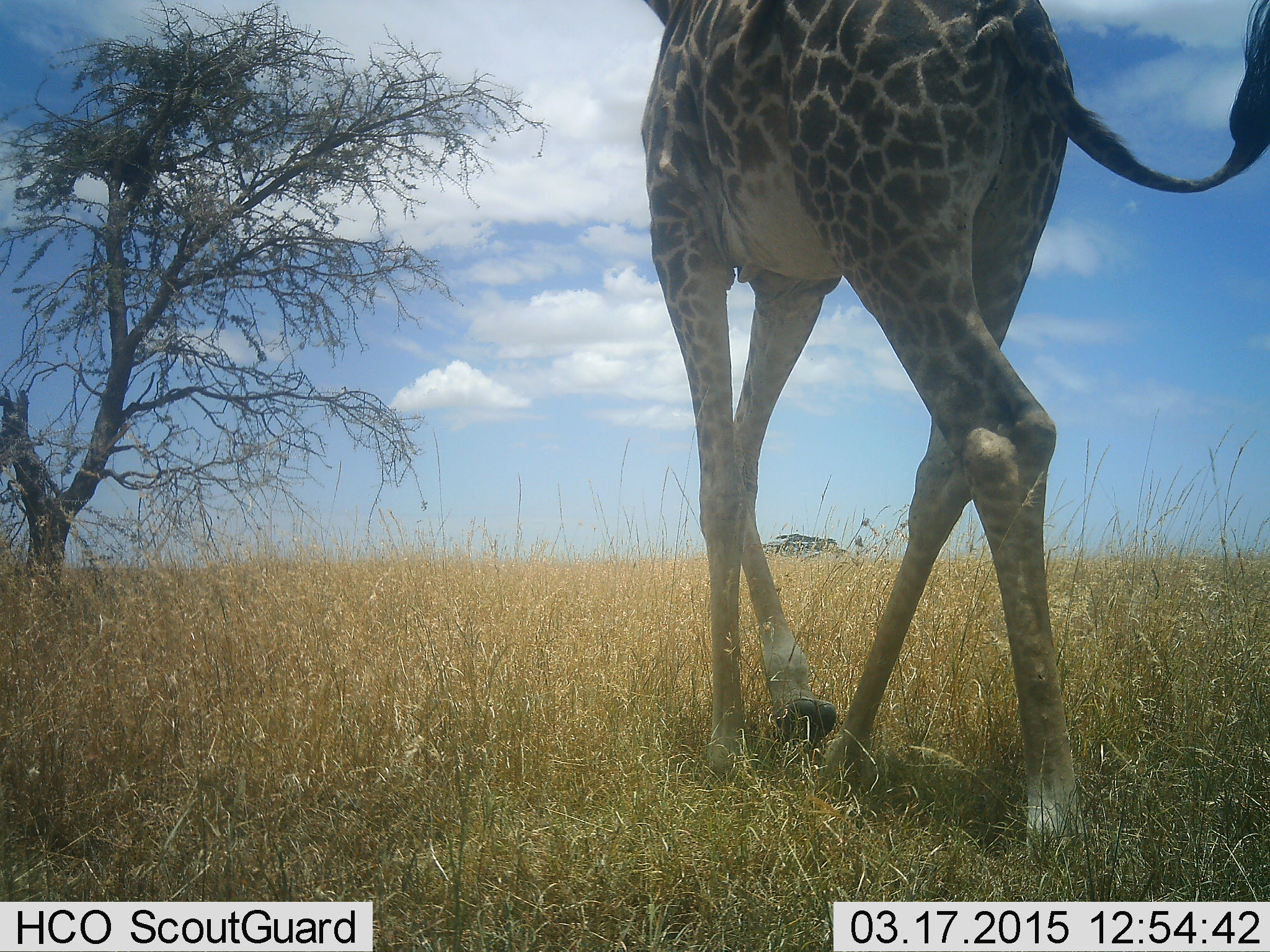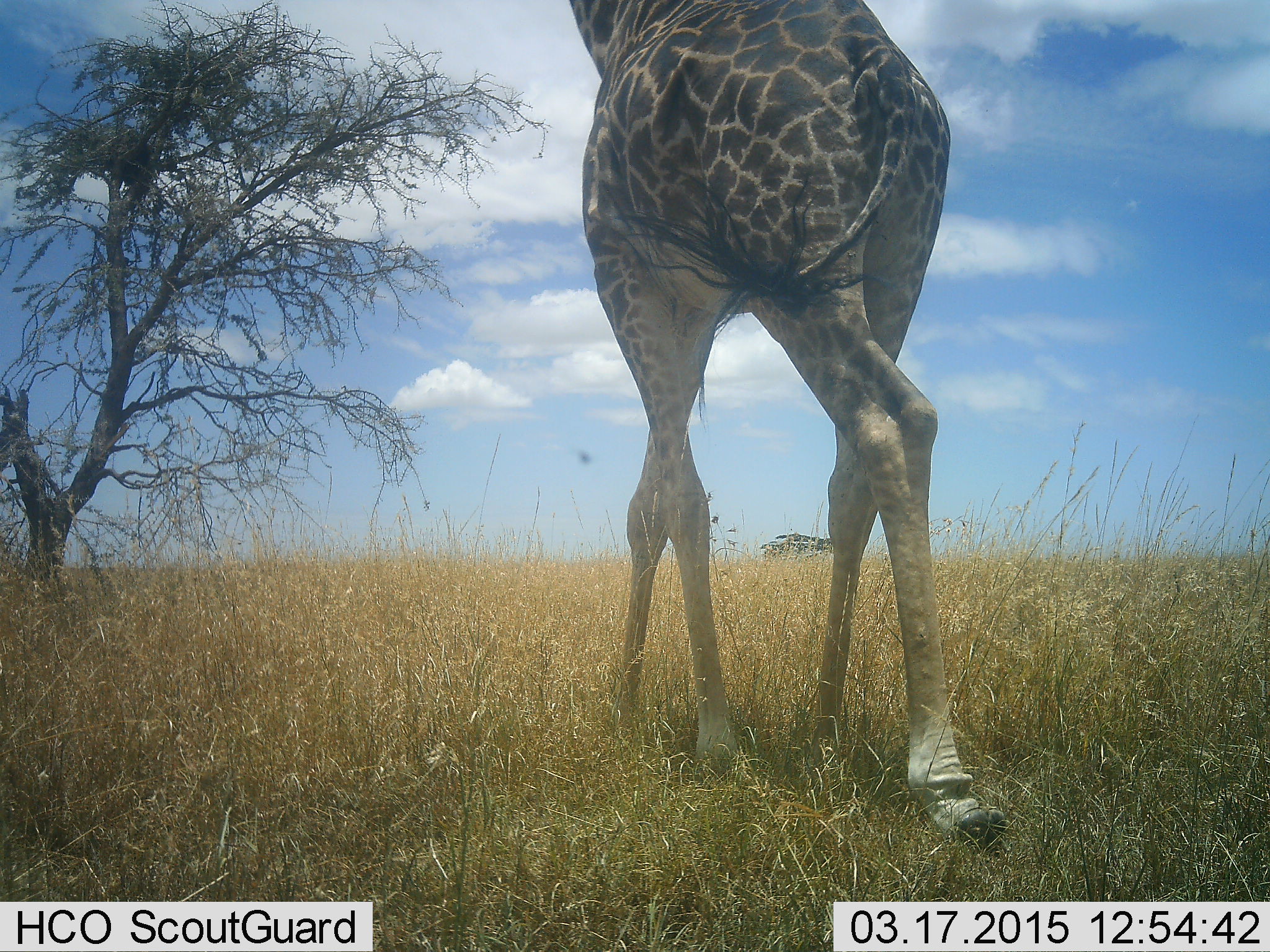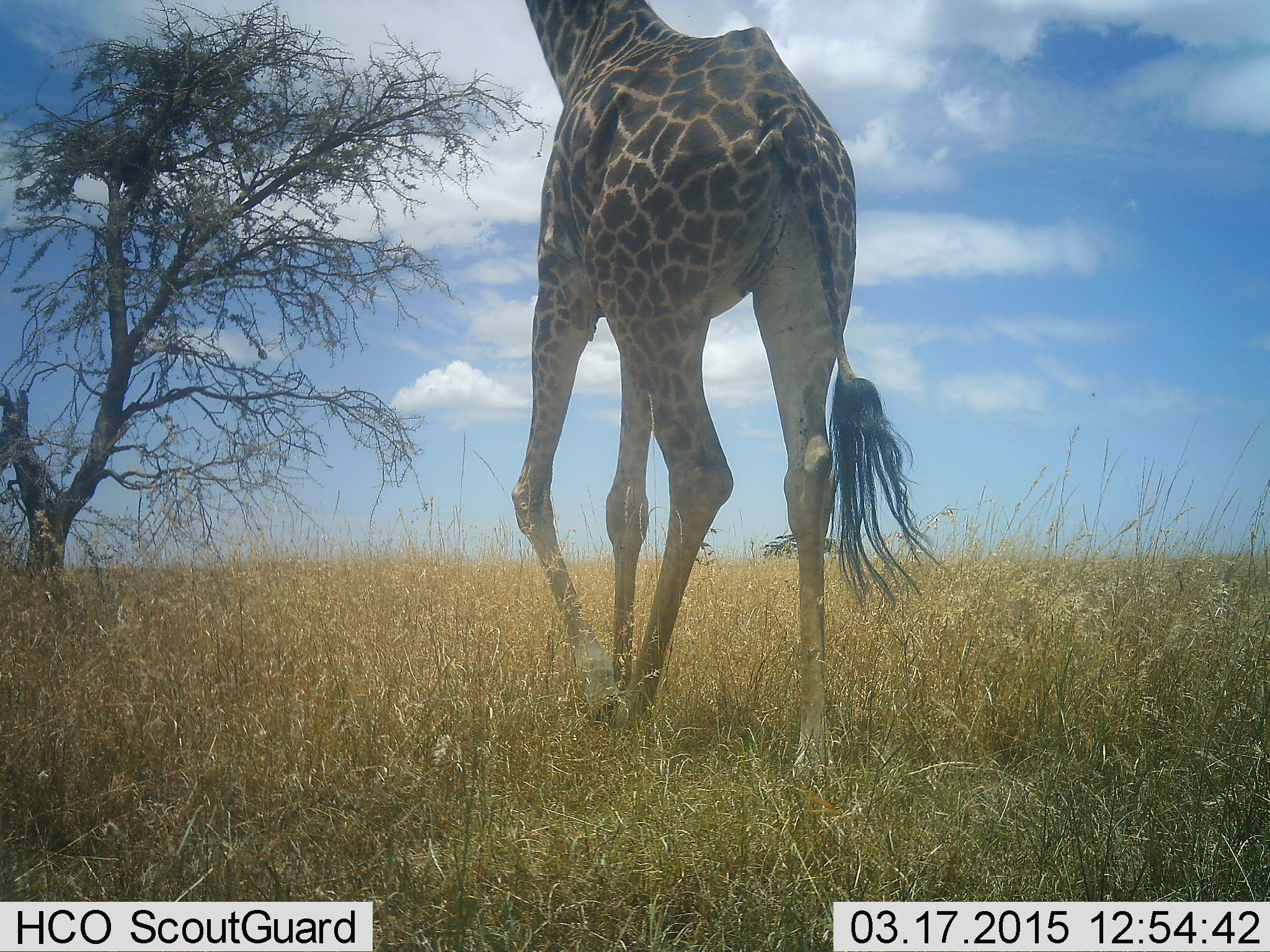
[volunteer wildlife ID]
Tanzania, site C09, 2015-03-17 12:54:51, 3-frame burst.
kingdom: Animalia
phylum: Chordata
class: Mammalia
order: Artiodactyla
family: Giraffidae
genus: Giraffa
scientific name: Giraffa camelopardalis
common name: giraffe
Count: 1.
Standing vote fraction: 0%.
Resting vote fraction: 0%.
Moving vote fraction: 100%.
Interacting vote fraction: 0%.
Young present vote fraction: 0%.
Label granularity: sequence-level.